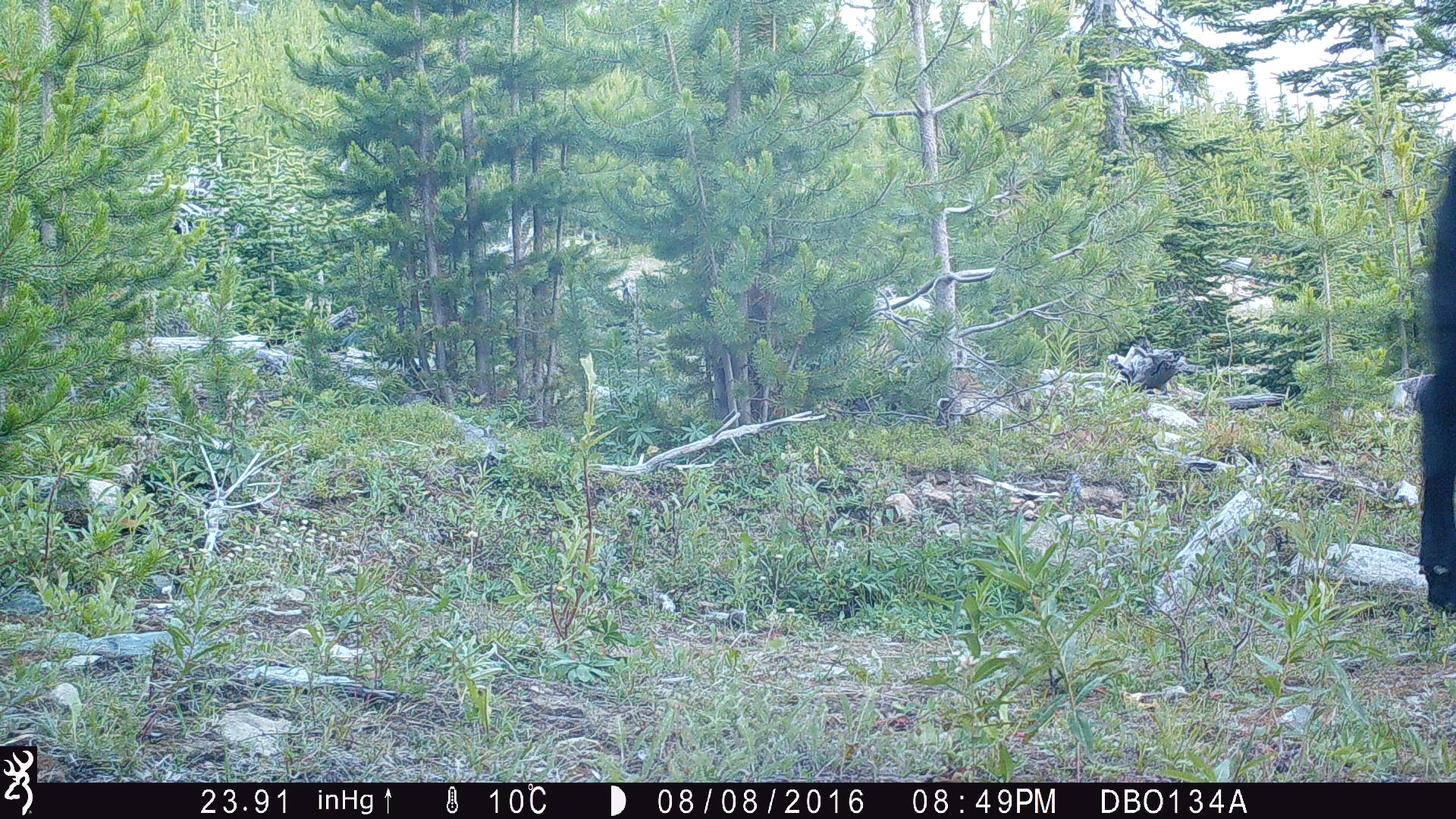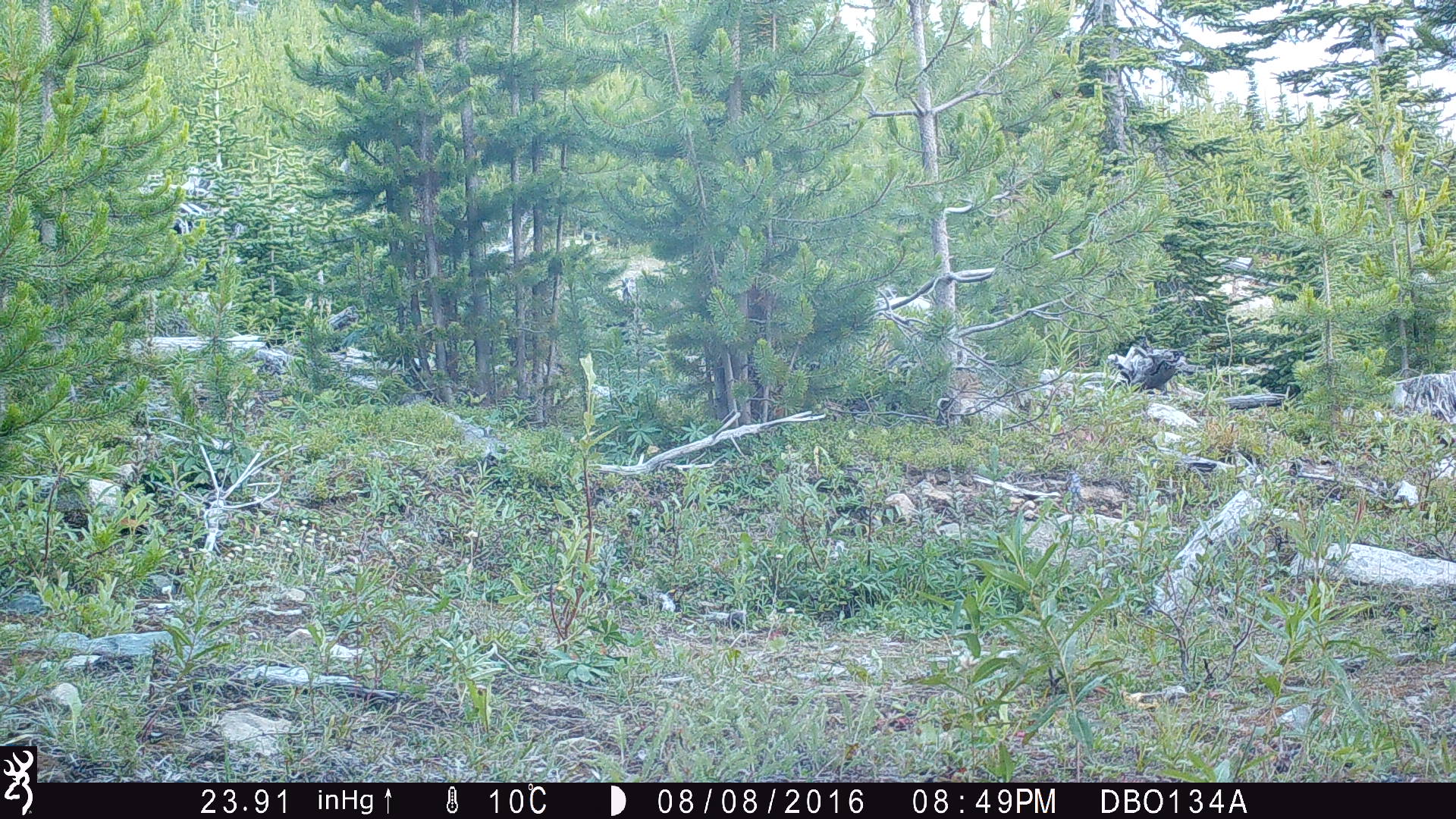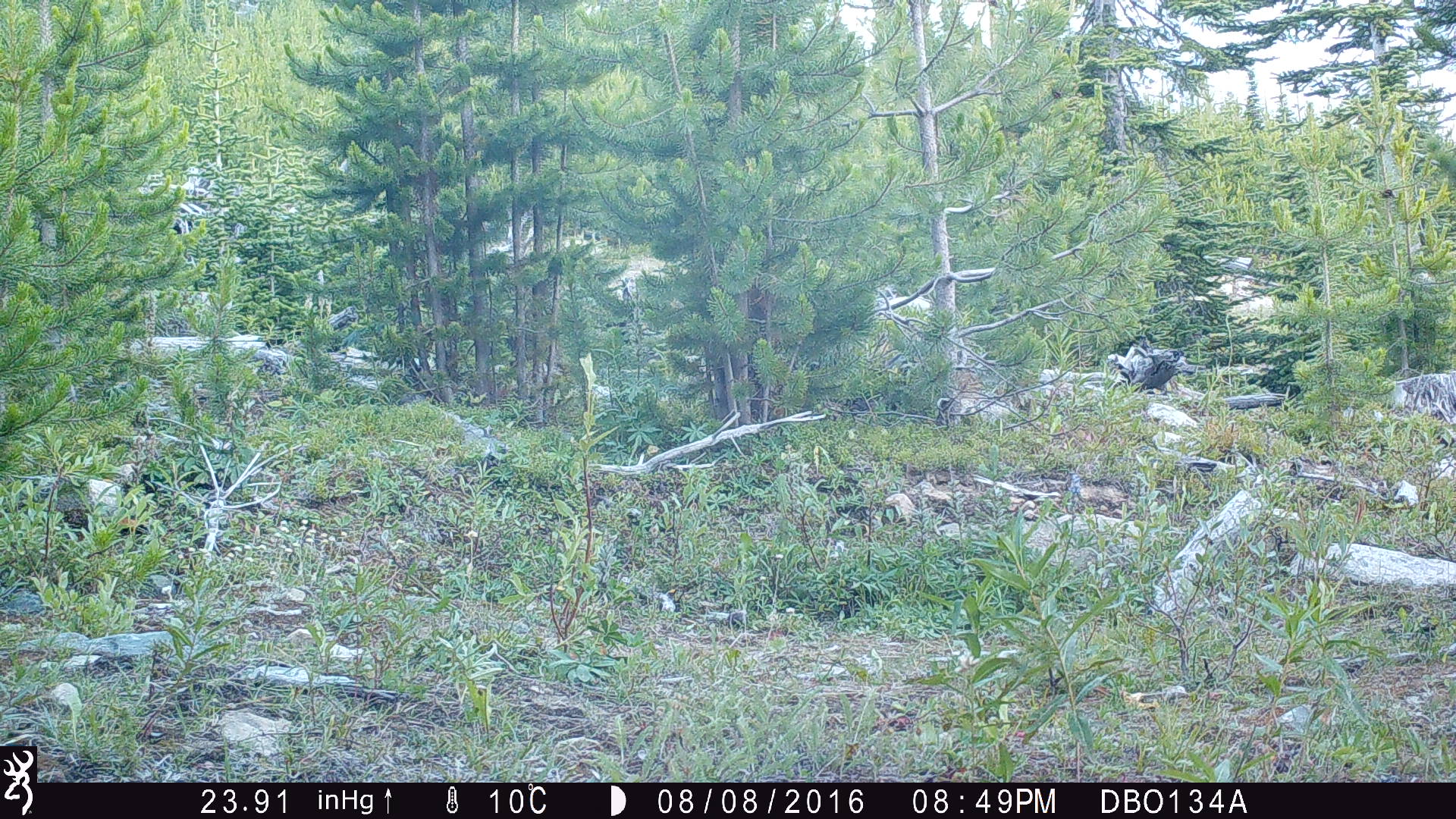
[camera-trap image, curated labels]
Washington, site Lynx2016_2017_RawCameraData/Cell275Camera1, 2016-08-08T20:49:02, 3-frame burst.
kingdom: Animalia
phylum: Chordata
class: Mammalia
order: Artiodactyla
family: Bovidae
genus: Bos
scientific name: Bos taurus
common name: domestic cattle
Domestic cattle (Bos taurus). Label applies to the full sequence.